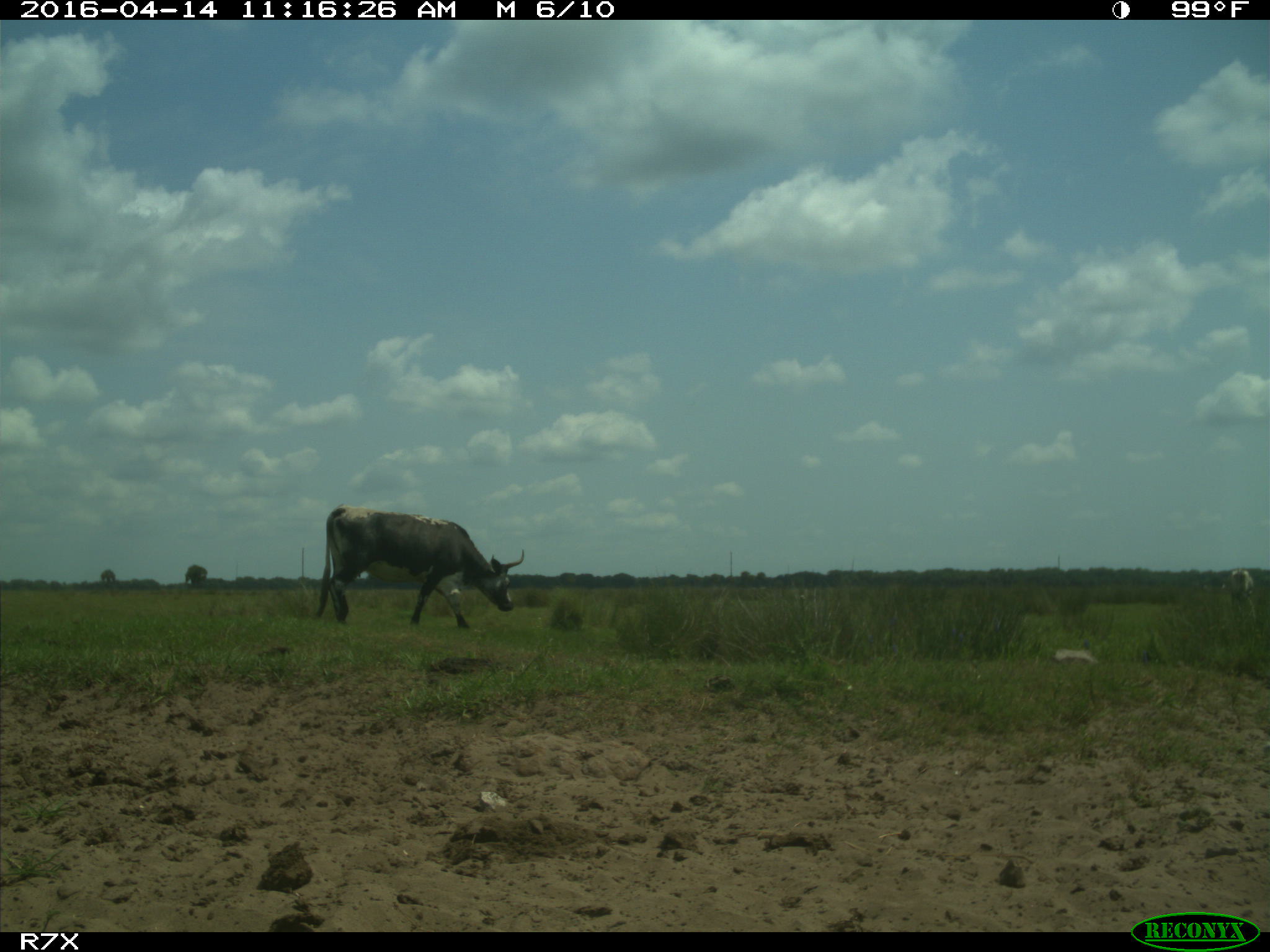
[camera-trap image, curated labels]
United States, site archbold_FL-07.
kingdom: Animalia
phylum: Chordata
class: Mammalia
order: Artiodactyla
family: Bovidae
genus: Bos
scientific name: Bos taurus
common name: domestic cow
Bos taurus (domestic cow).